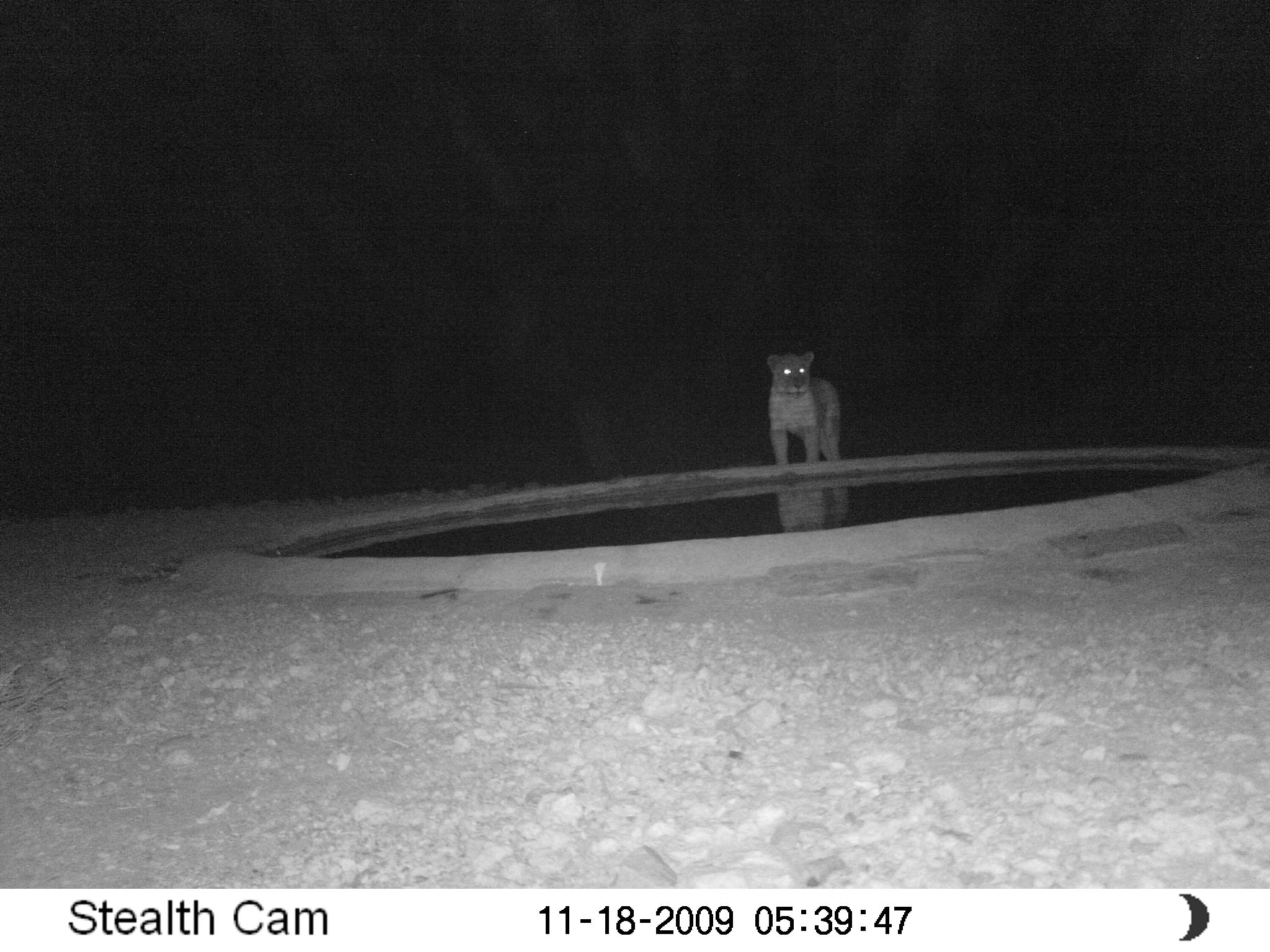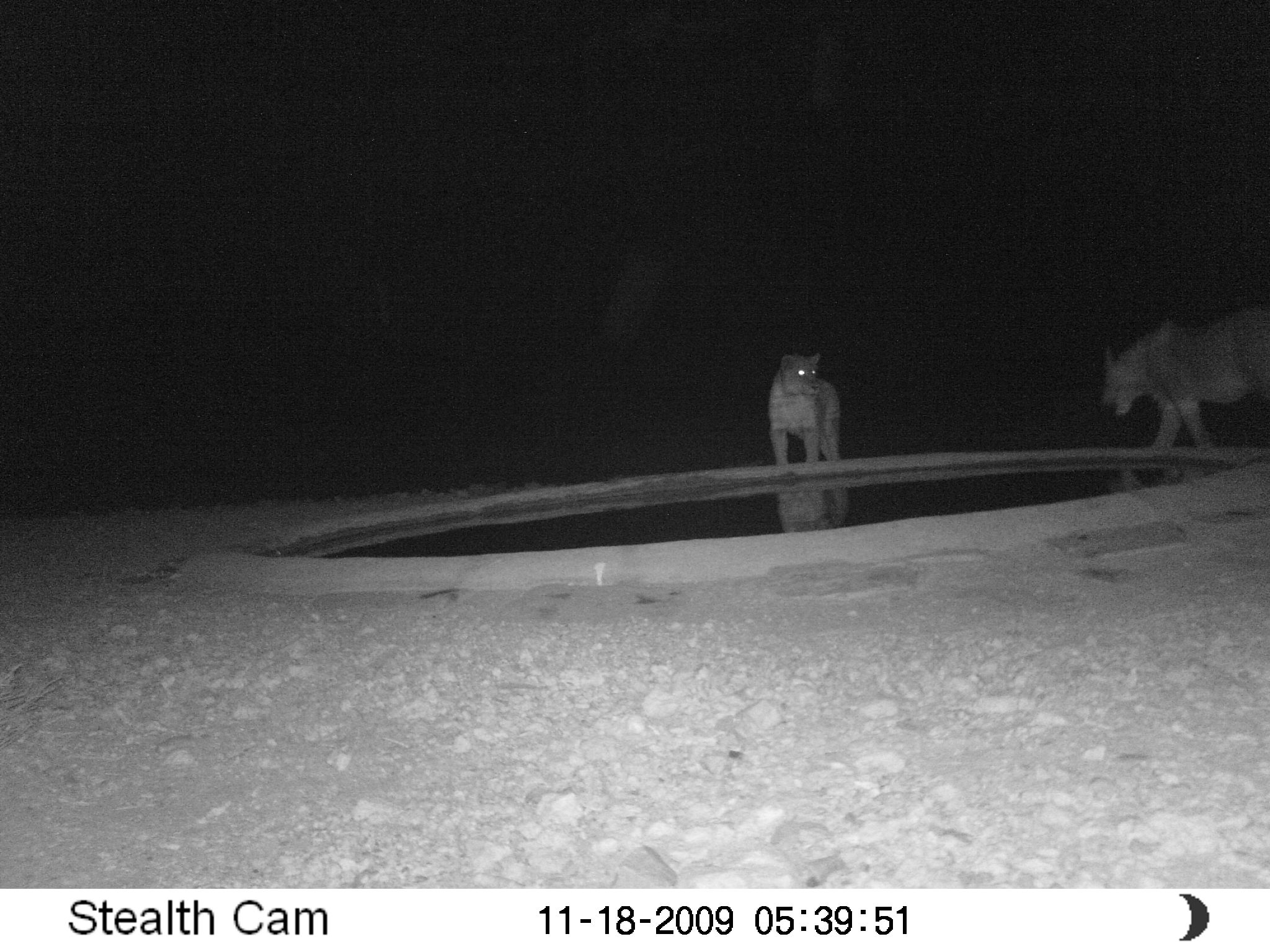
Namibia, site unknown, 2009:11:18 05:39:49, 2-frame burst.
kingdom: Animalia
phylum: Chordata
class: Mammalia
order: Carnivora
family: Felidae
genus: Panthera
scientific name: Panthera leo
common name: lion